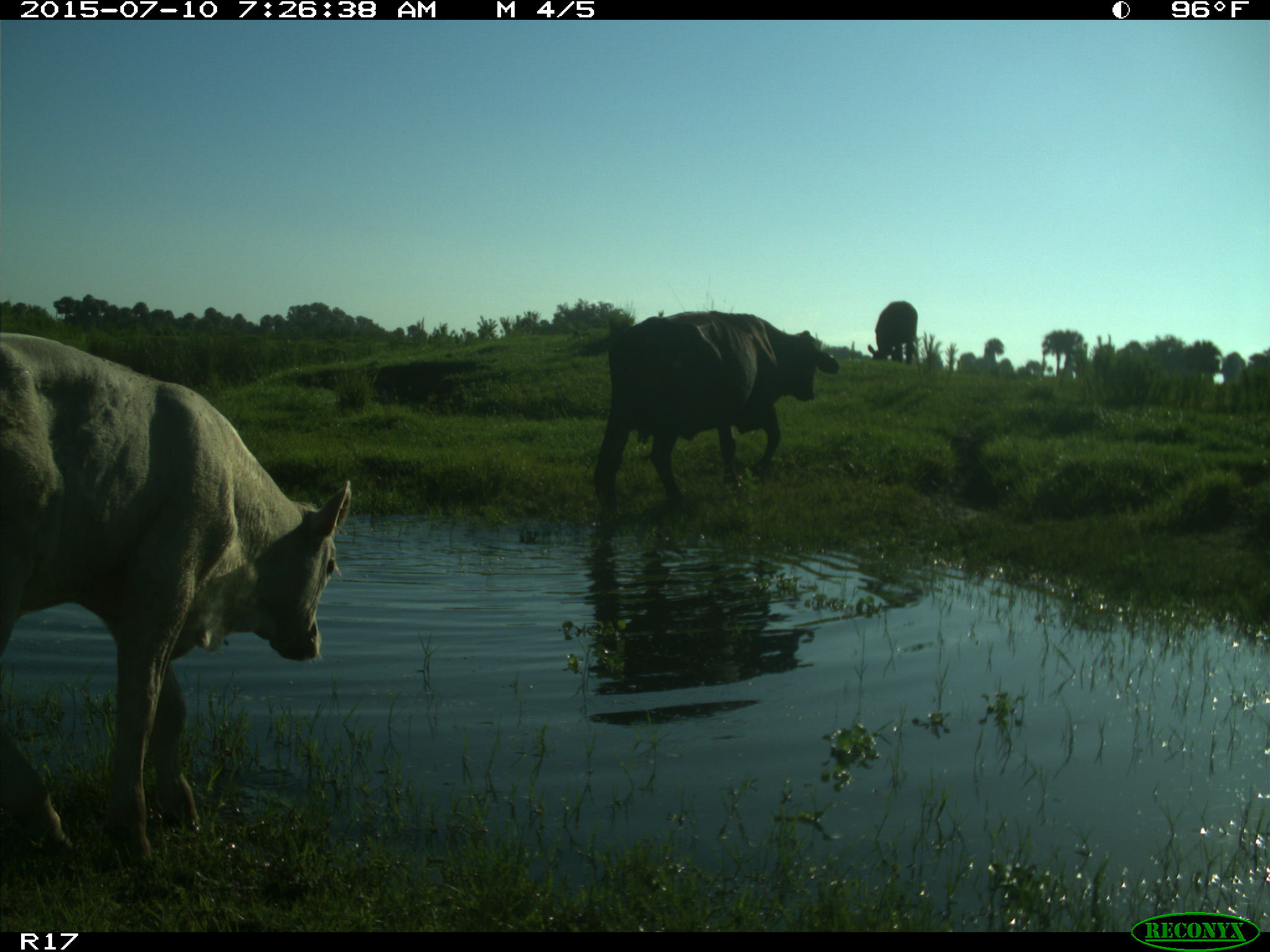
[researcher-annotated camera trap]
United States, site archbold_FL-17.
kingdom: Animalia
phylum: Chordata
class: Mammalia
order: Artiodactyla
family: Bovidae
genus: Bos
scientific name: Bos taurus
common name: domestic cow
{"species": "Bos taurus (domestic cow)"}